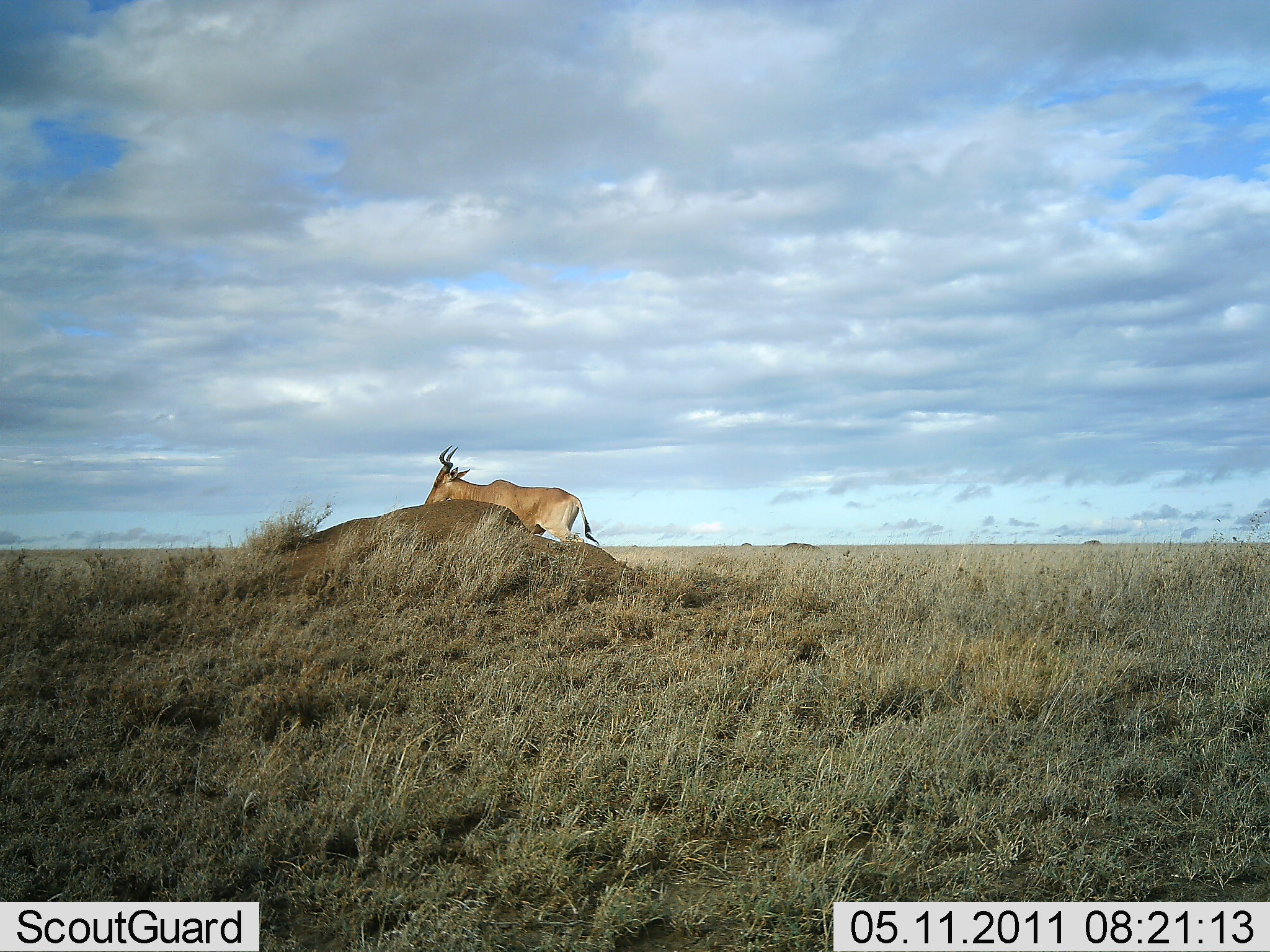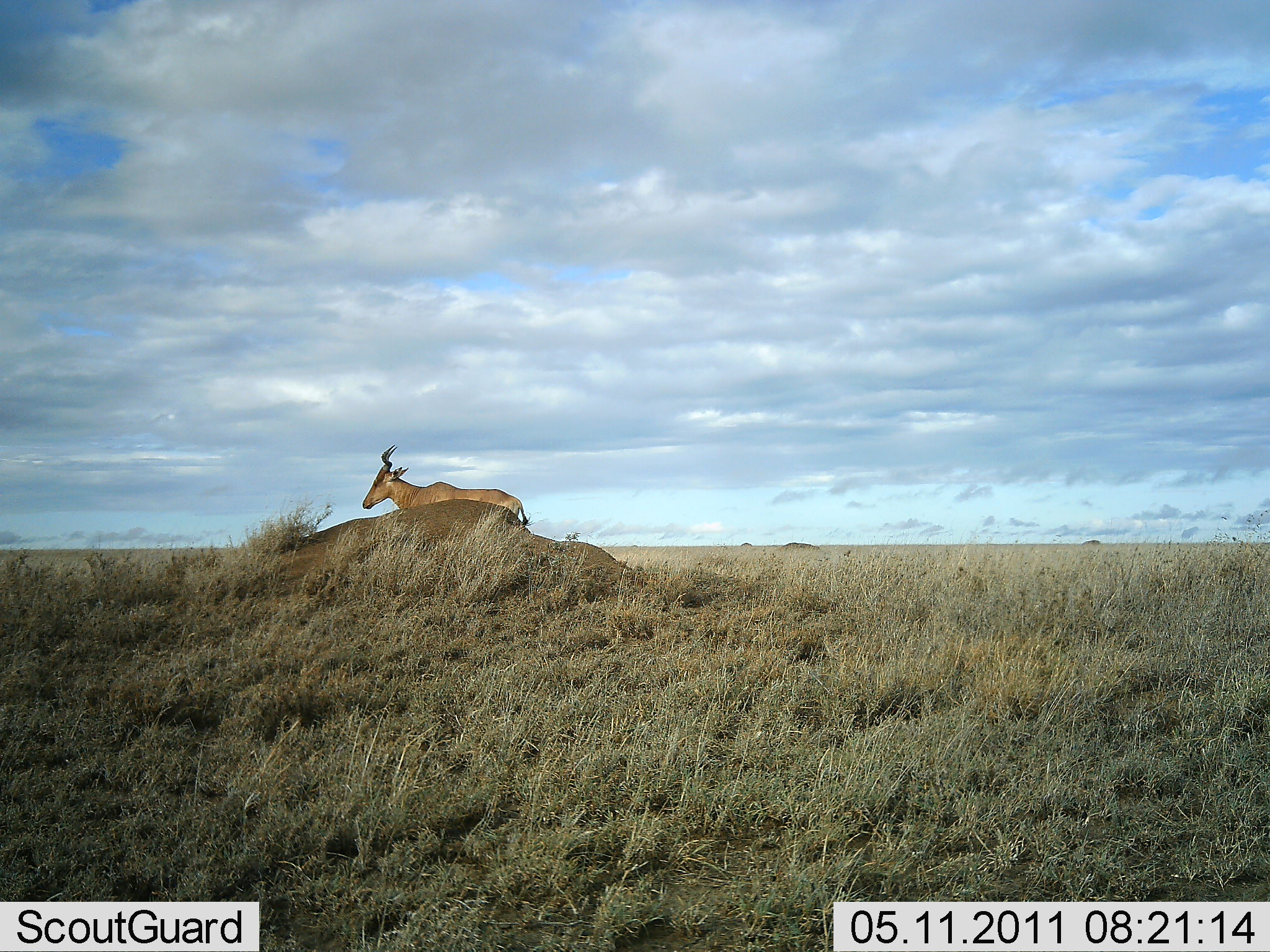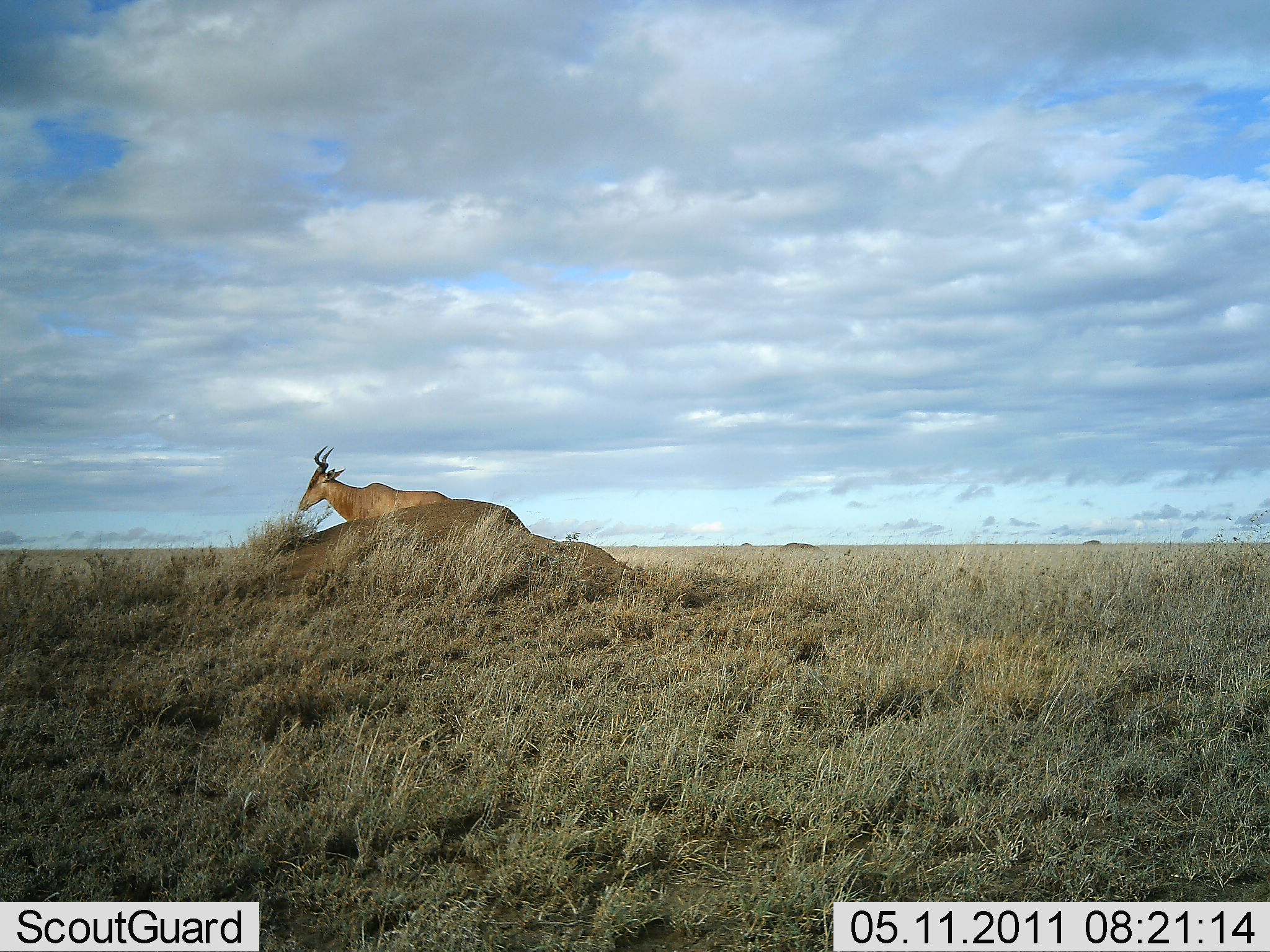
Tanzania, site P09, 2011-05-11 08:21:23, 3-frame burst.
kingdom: Animalia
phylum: Chordata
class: Mammalia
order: Artiodactyla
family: Bovidae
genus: Alcelaphus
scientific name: Alcelaphus buselaphus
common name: hartebeest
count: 1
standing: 12%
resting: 0%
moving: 88%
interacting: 0%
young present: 0%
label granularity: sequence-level